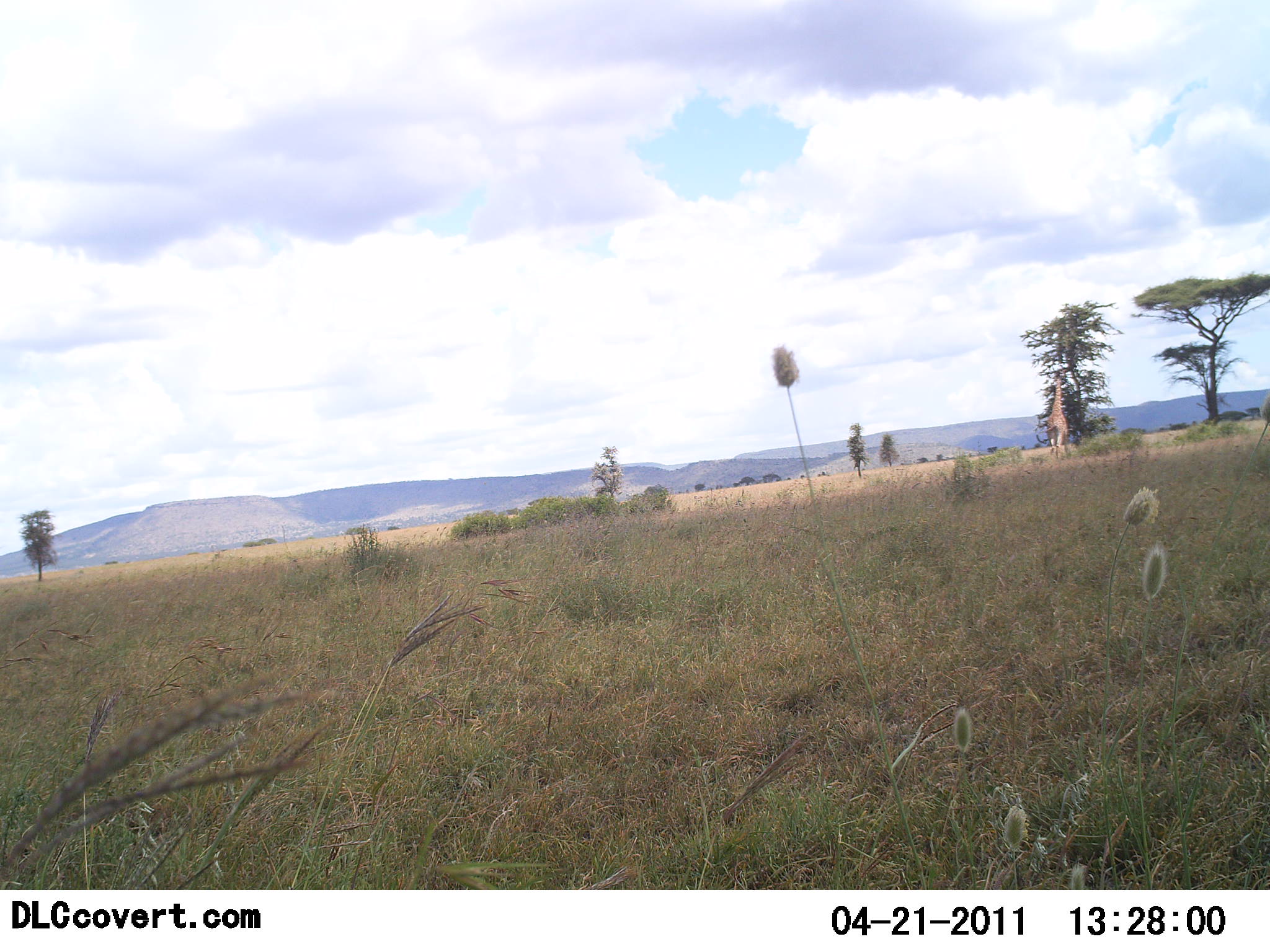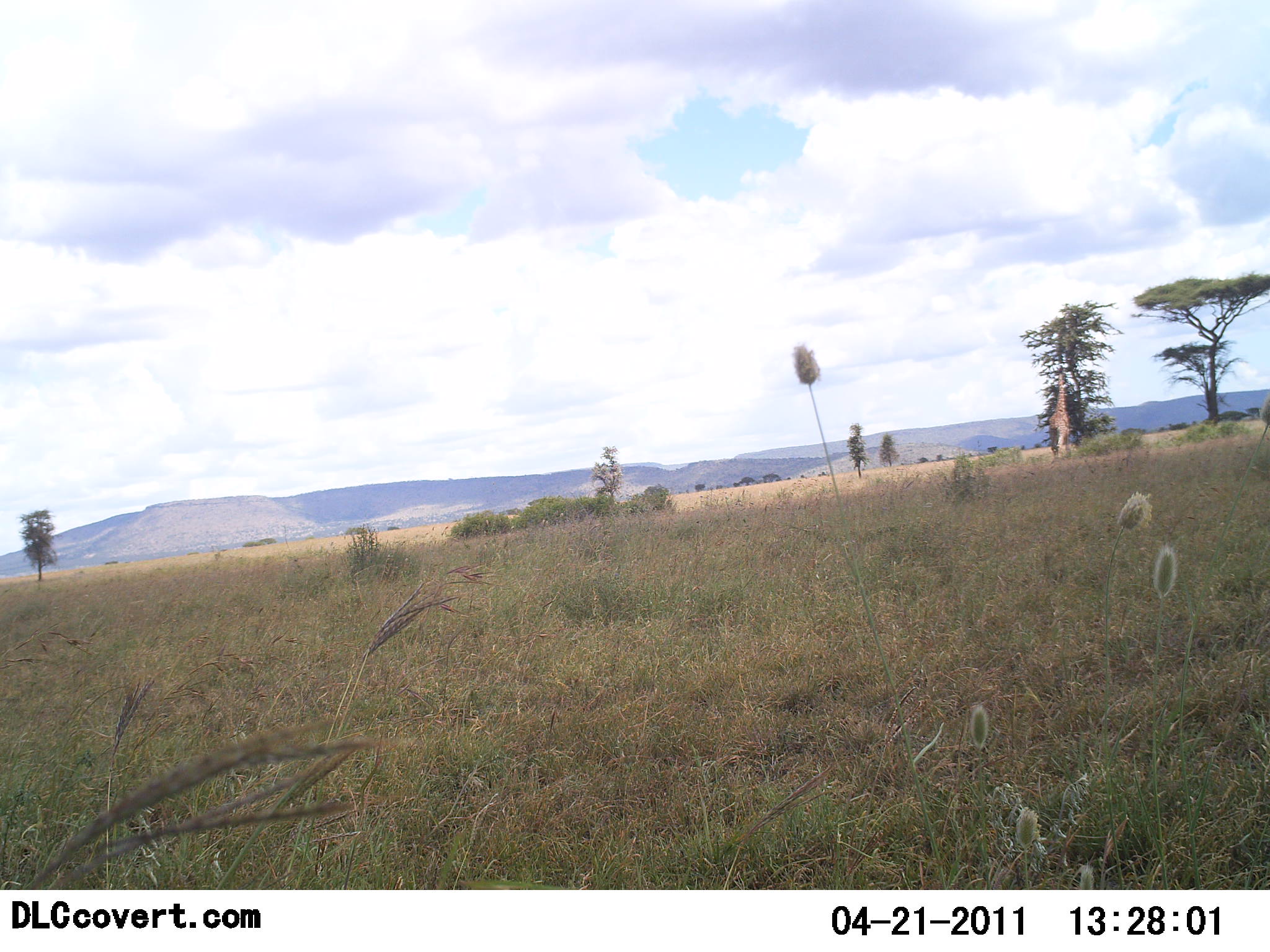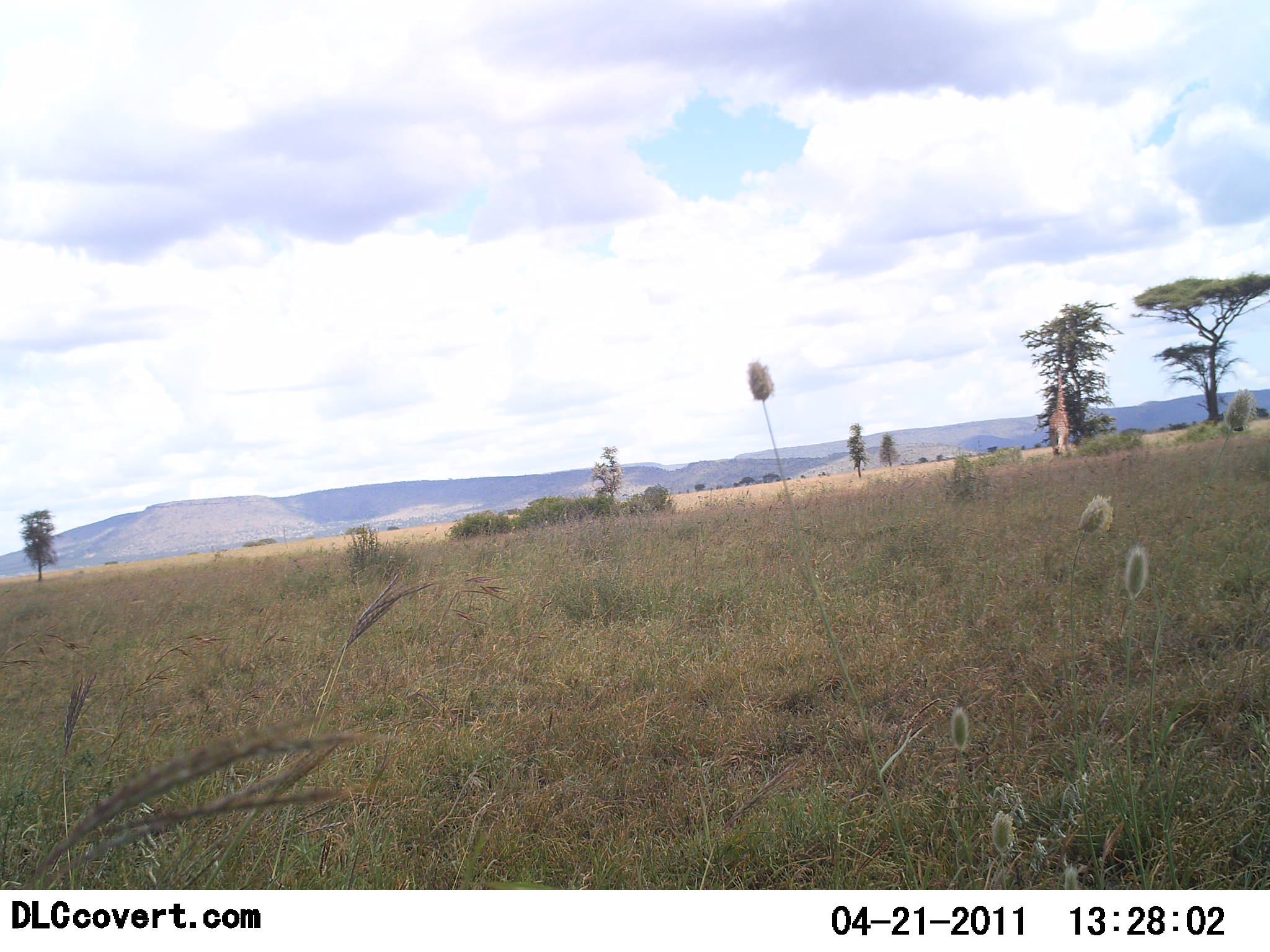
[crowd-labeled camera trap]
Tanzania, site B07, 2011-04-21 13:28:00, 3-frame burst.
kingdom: Animalia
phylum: Chordata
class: Mammalia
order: Artiodactyla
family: Giraffidae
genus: Giraffa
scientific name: Giraffa camelopardalis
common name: giraffe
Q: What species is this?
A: Giraffe (Giraffa camelopardalis).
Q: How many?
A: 1.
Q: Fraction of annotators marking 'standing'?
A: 0%.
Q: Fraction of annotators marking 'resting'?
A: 0%.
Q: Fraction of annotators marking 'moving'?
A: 23%.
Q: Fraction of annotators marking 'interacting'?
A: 0%.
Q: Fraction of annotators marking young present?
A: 0%.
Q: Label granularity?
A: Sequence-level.